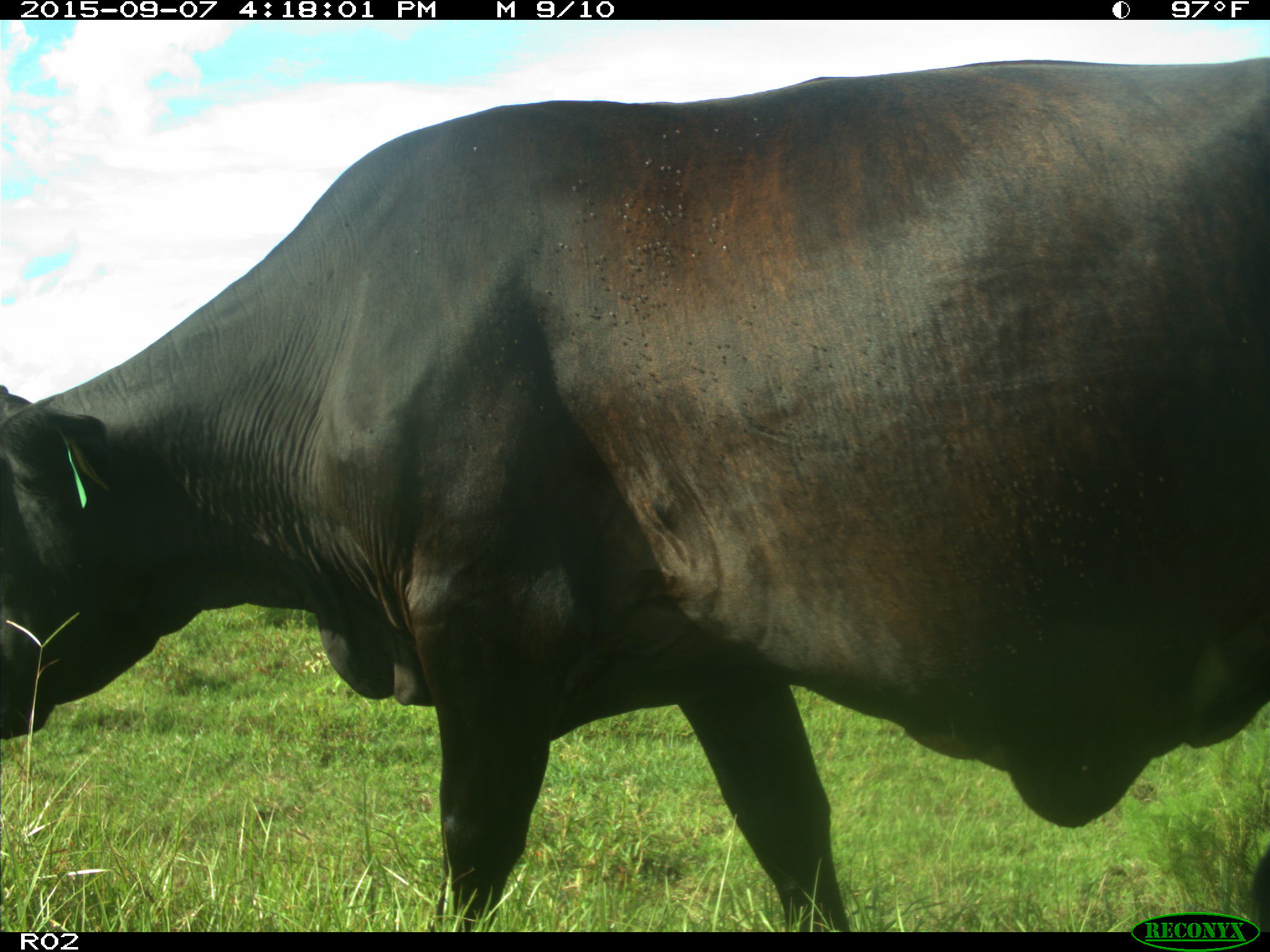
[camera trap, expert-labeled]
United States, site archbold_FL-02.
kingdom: Animalia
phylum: Chordata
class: Mammalia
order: Artiodactyla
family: Bovidae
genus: Bos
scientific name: Bos taurus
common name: domestic cow